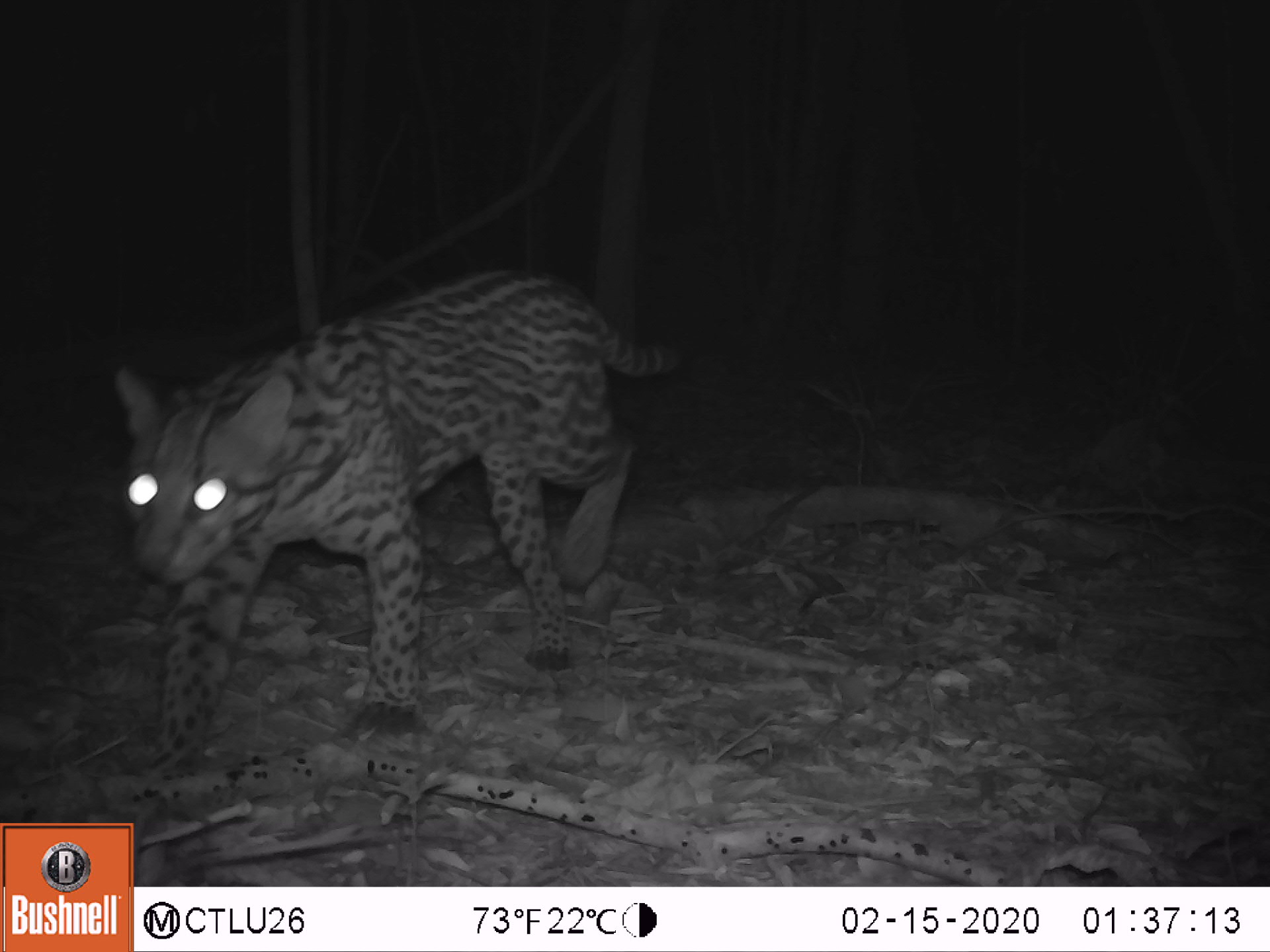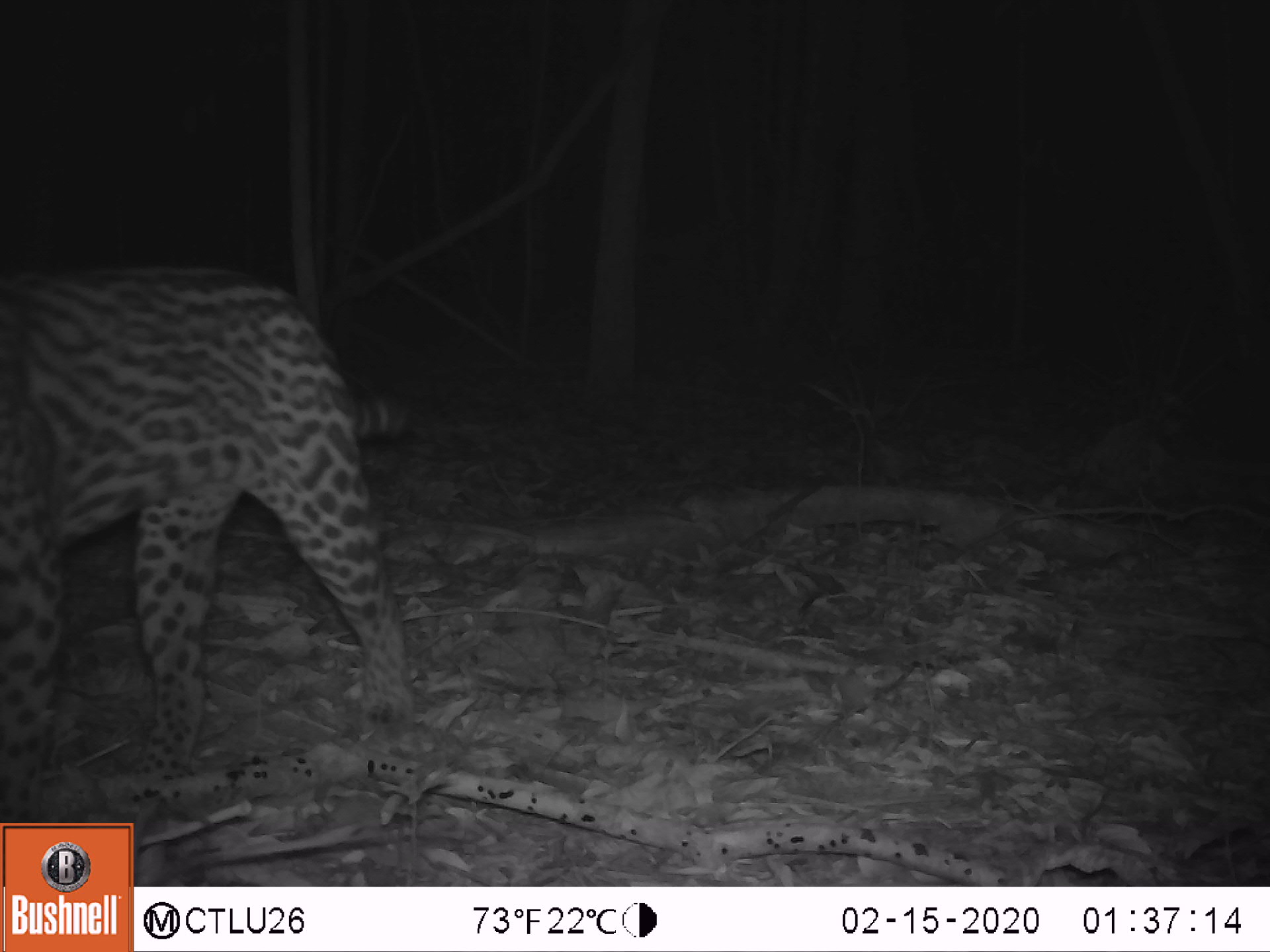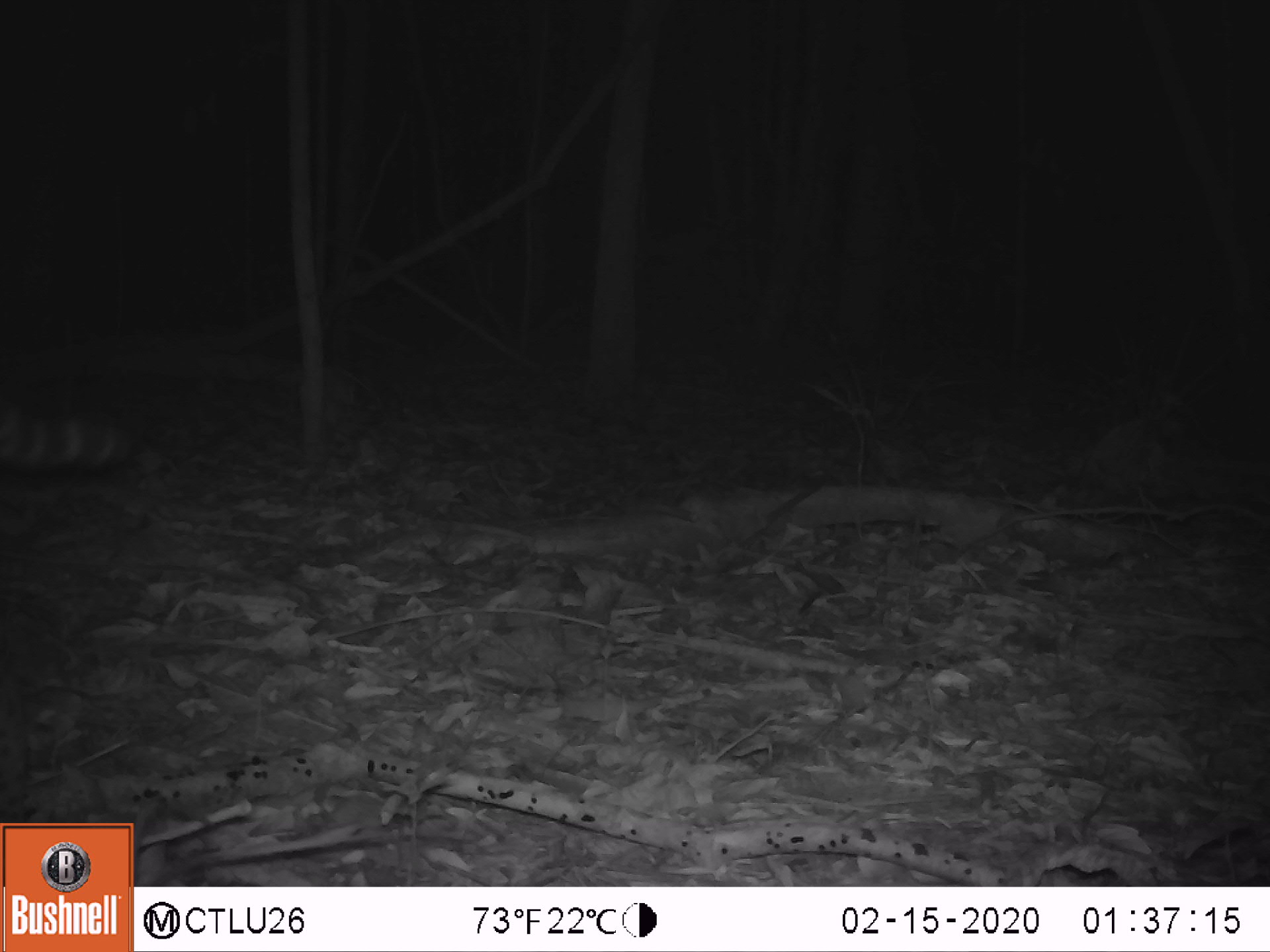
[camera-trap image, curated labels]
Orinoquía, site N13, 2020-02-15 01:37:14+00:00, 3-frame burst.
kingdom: Animalia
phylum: Chordata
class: Mammalia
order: Carnivora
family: Felidae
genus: Leopardus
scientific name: Leopardus pardalis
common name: ocelot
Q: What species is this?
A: Ocelot (Leopardus pardalis).